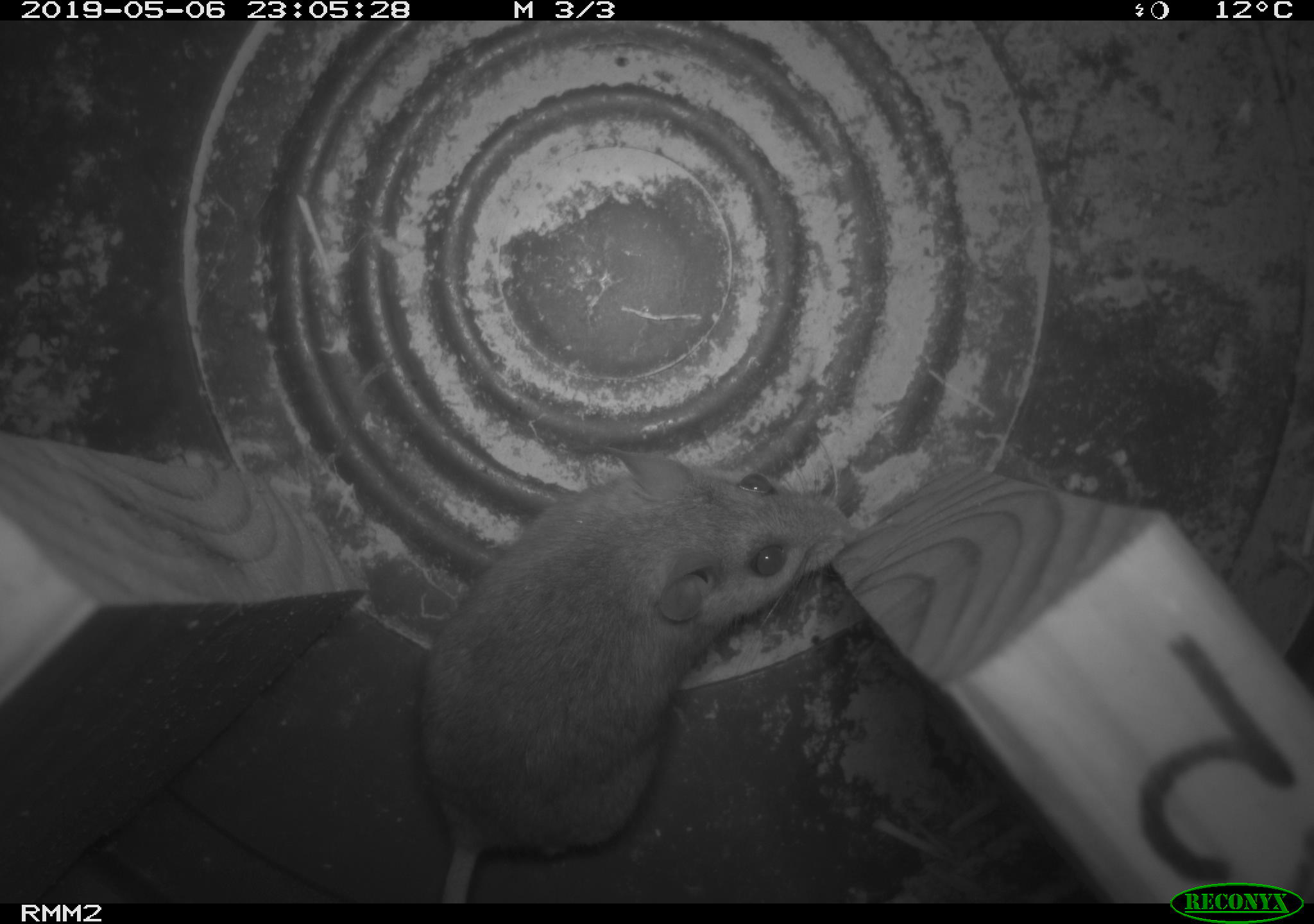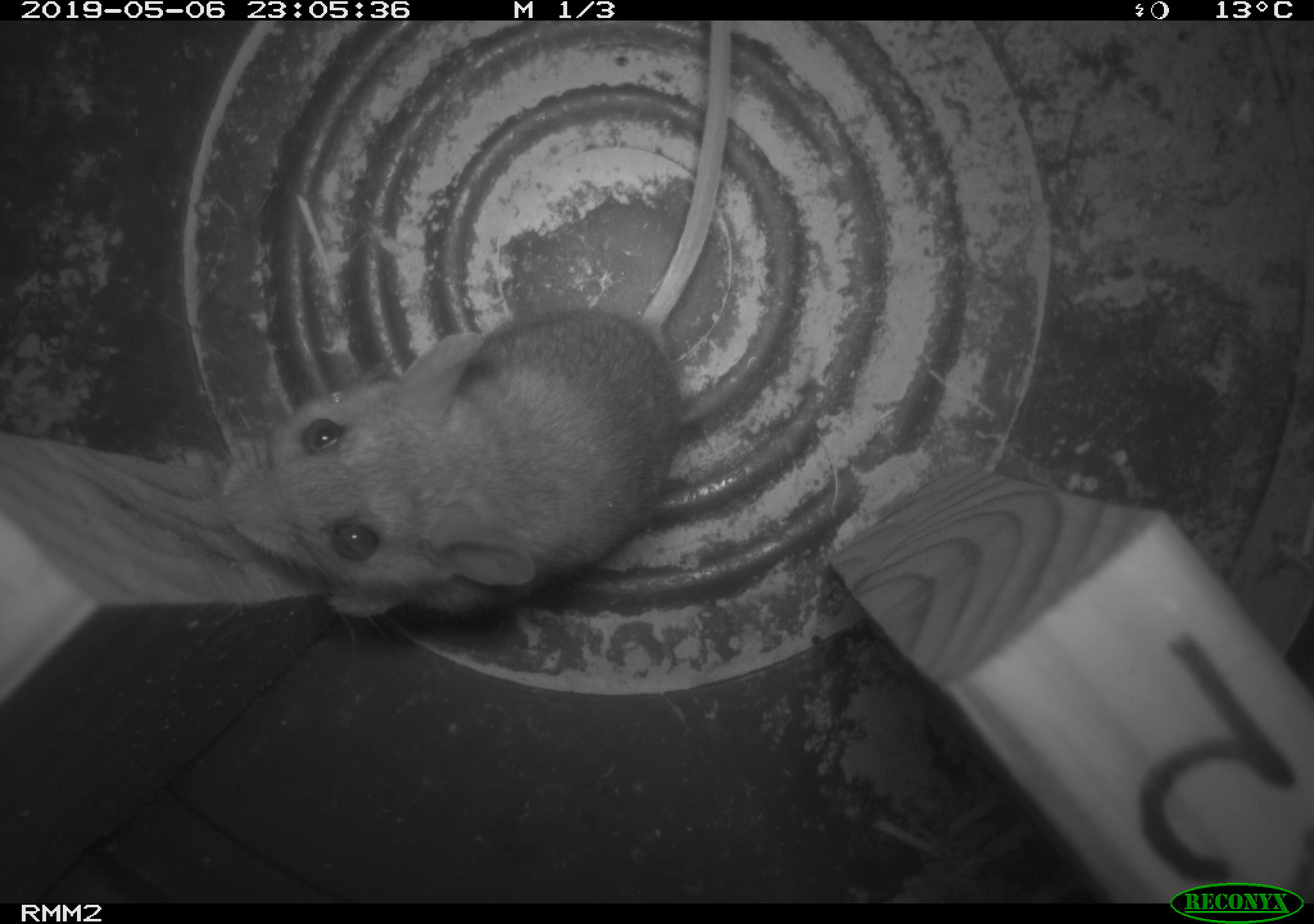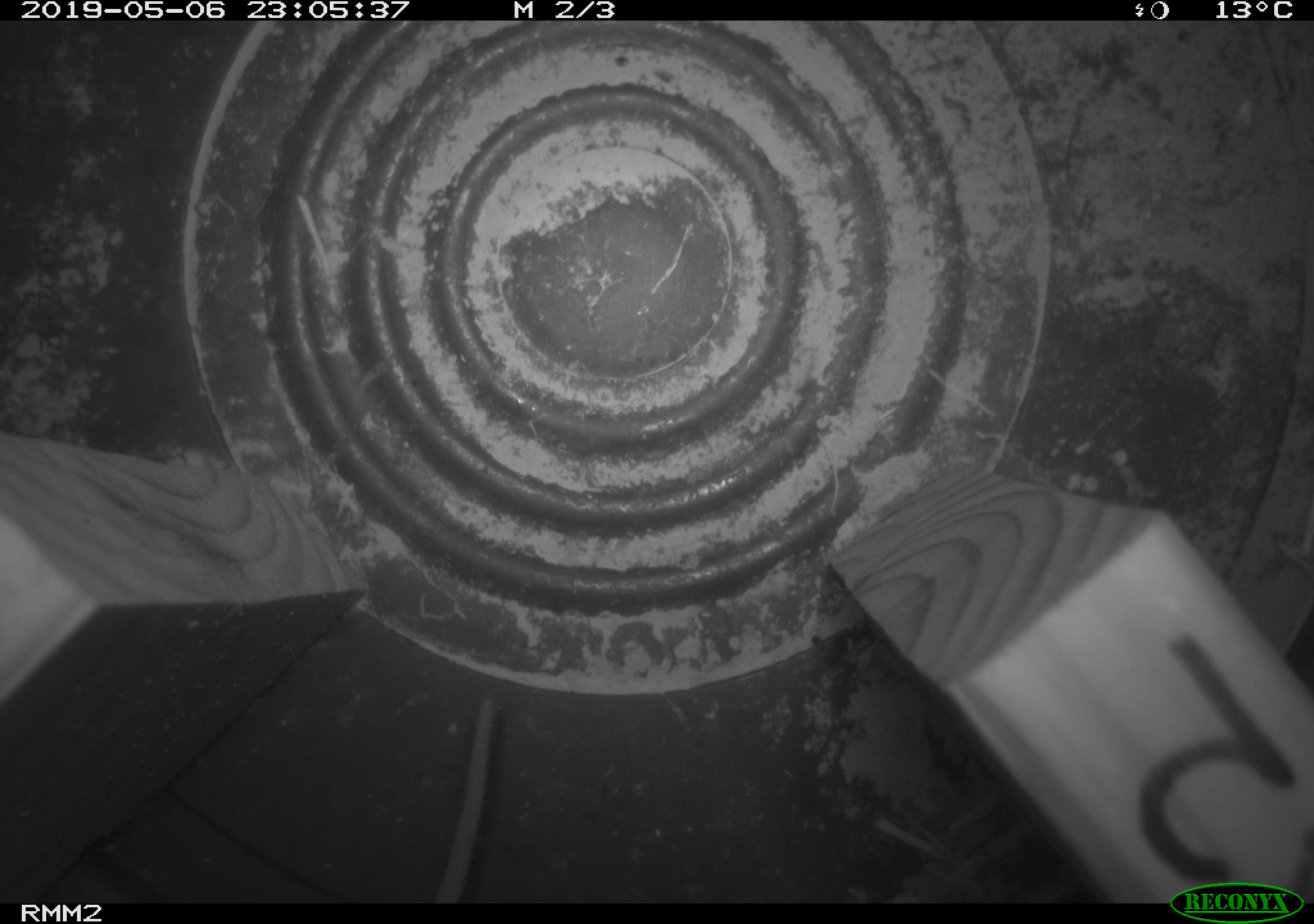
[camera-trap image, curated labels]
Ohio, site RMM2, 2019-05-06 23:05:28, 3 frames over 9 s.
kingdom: Animalia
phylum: Chordata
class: Mammalia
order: Rodentia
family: Cricetidae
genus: Peromyscus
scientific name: Peromyscus leucopus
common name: white-footed mouse